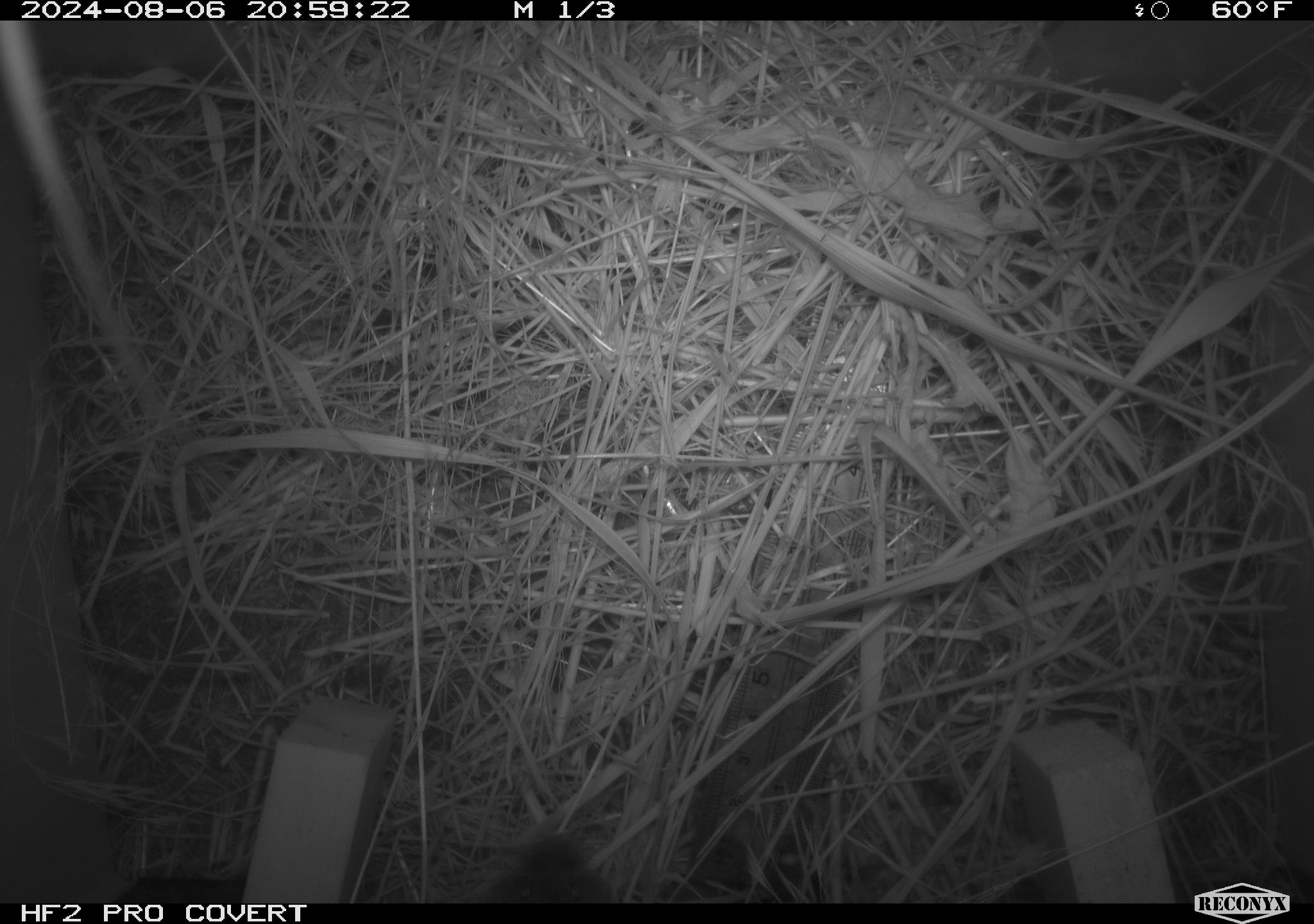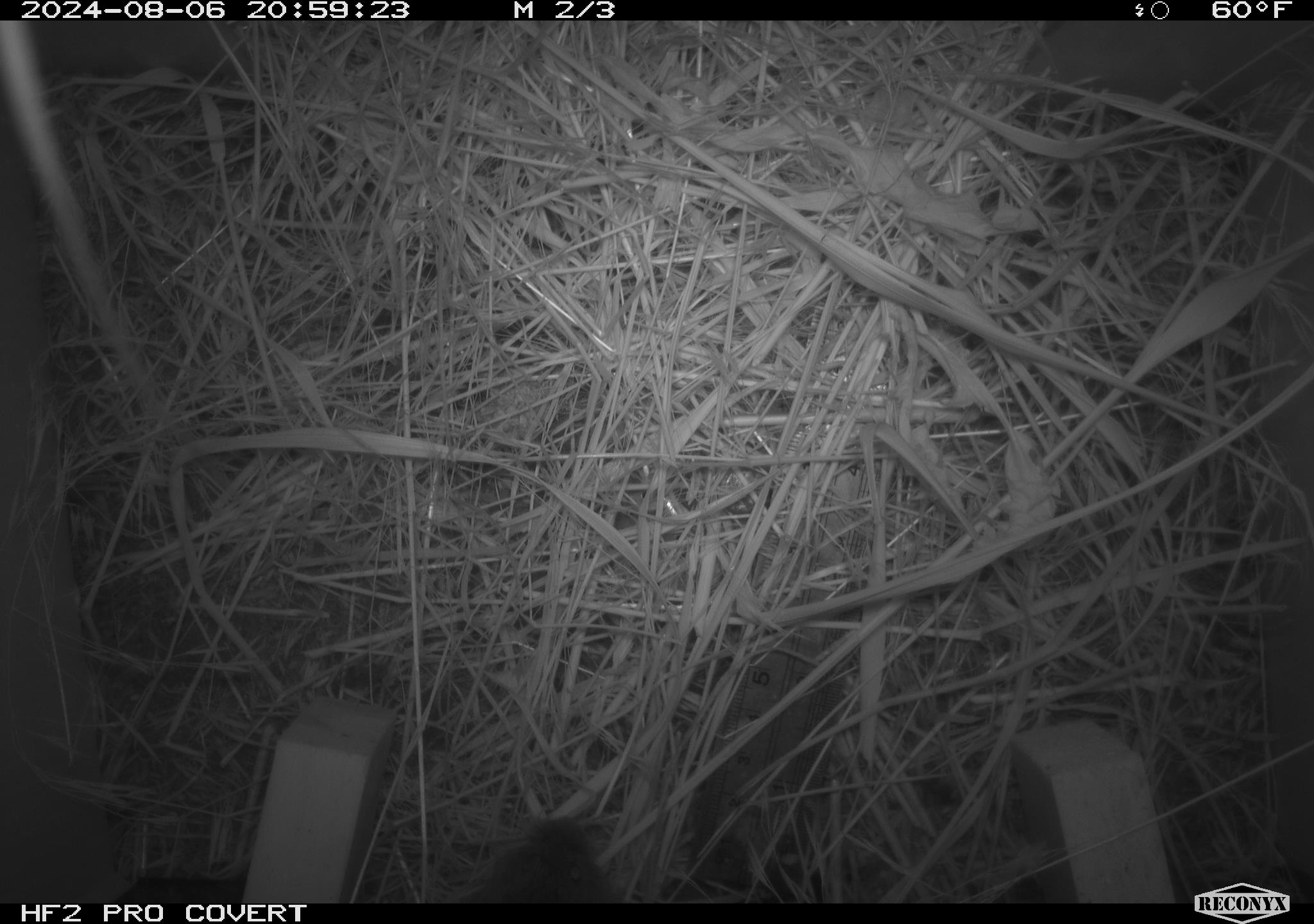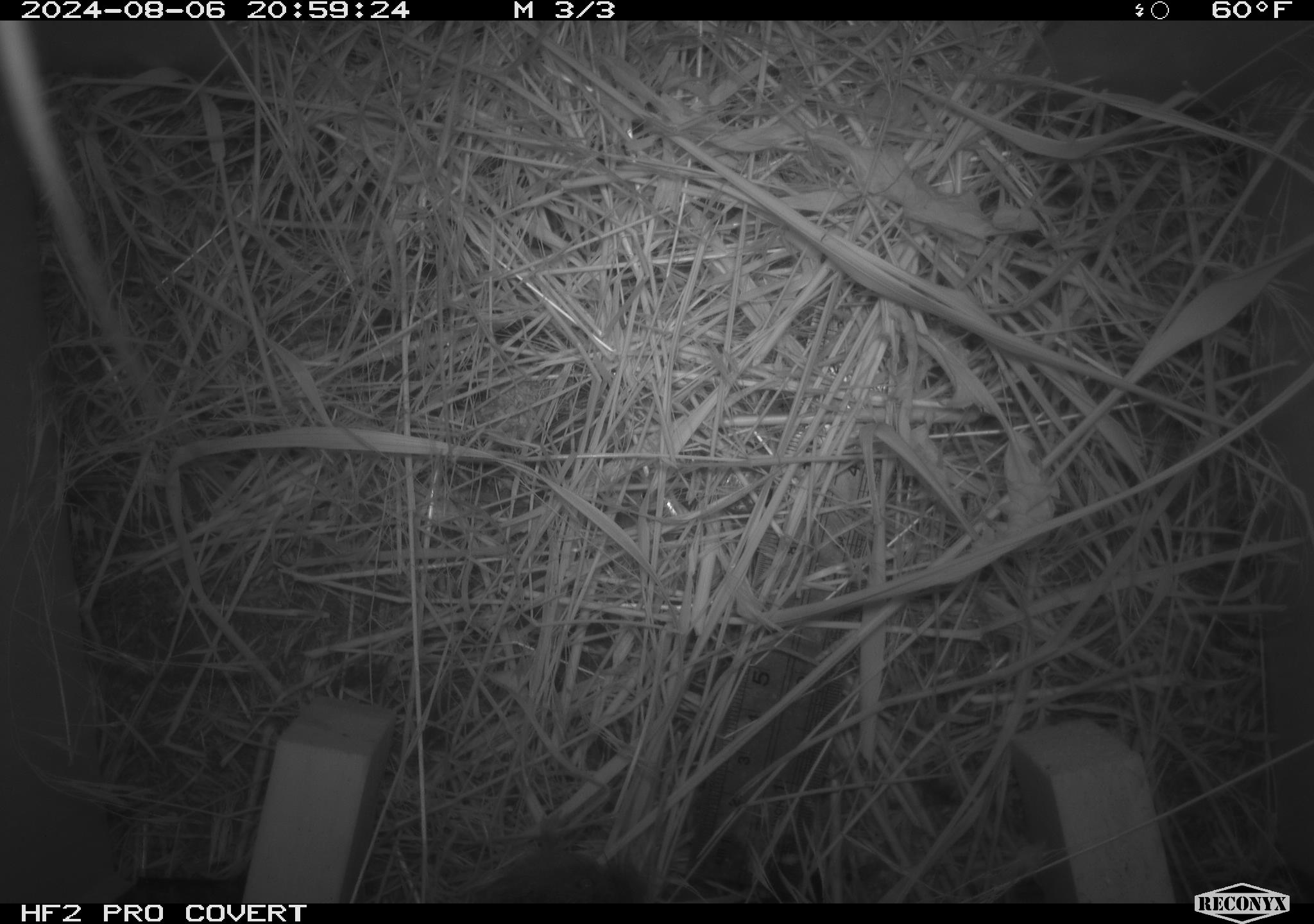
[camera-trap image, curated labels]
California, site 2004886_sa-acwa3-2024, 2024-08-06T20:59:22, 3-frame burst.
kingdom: Animalia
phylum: Chordata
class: Mammalia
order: Rodentia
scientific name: Rodentia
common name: mouse species